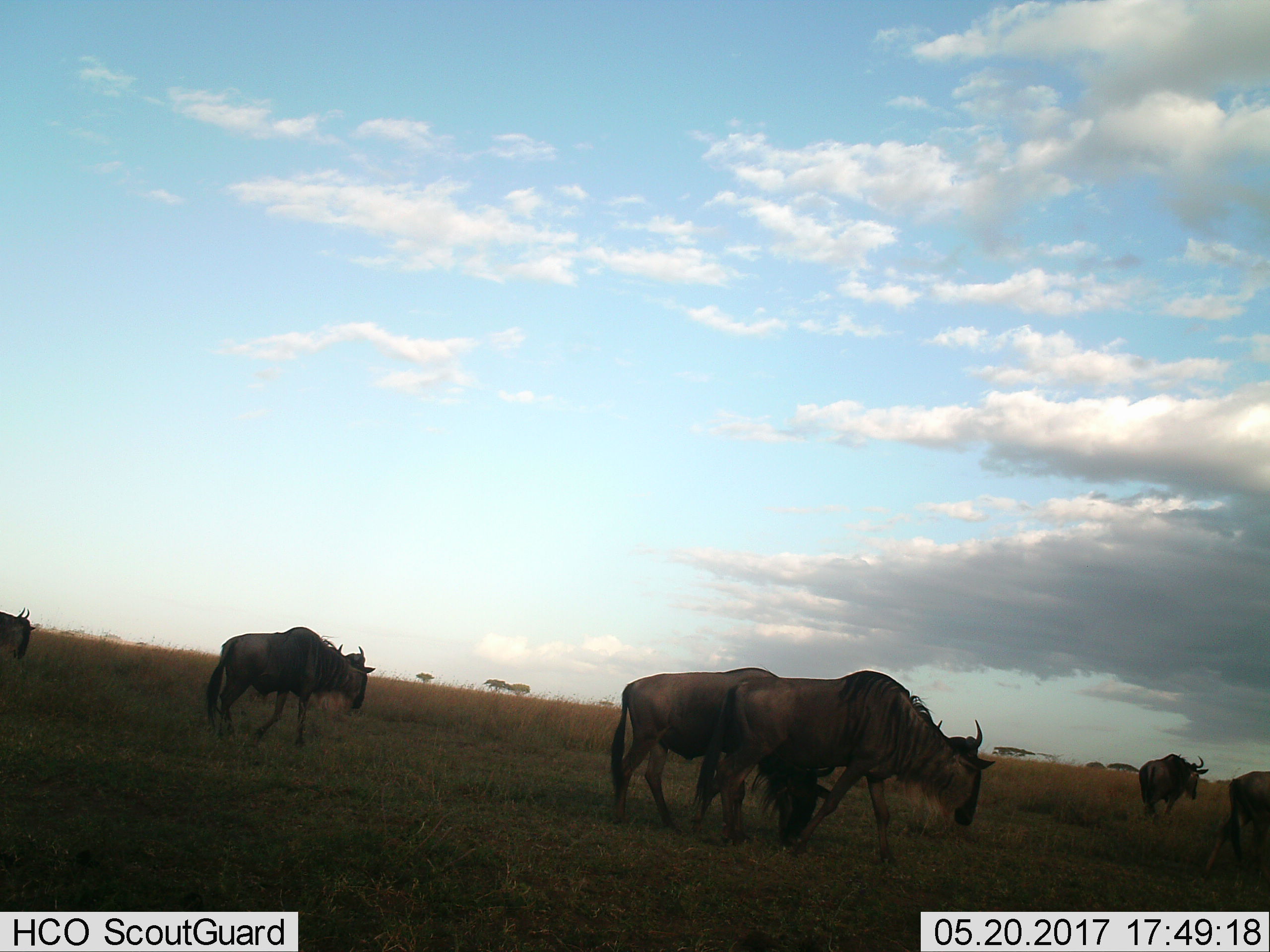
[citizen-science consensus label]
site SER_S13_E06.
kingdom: Animalia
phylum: Chordata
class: Mammalia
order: Artiodactyla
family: Bovidae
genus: Connochaetes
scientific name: Connochaetes taurinus taurinus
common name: blue wildebeest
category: wildebeestblue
Wildebeestblue (blue wildebeest) (Connochaetes taurinus taurinus), count 6. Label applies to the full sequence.